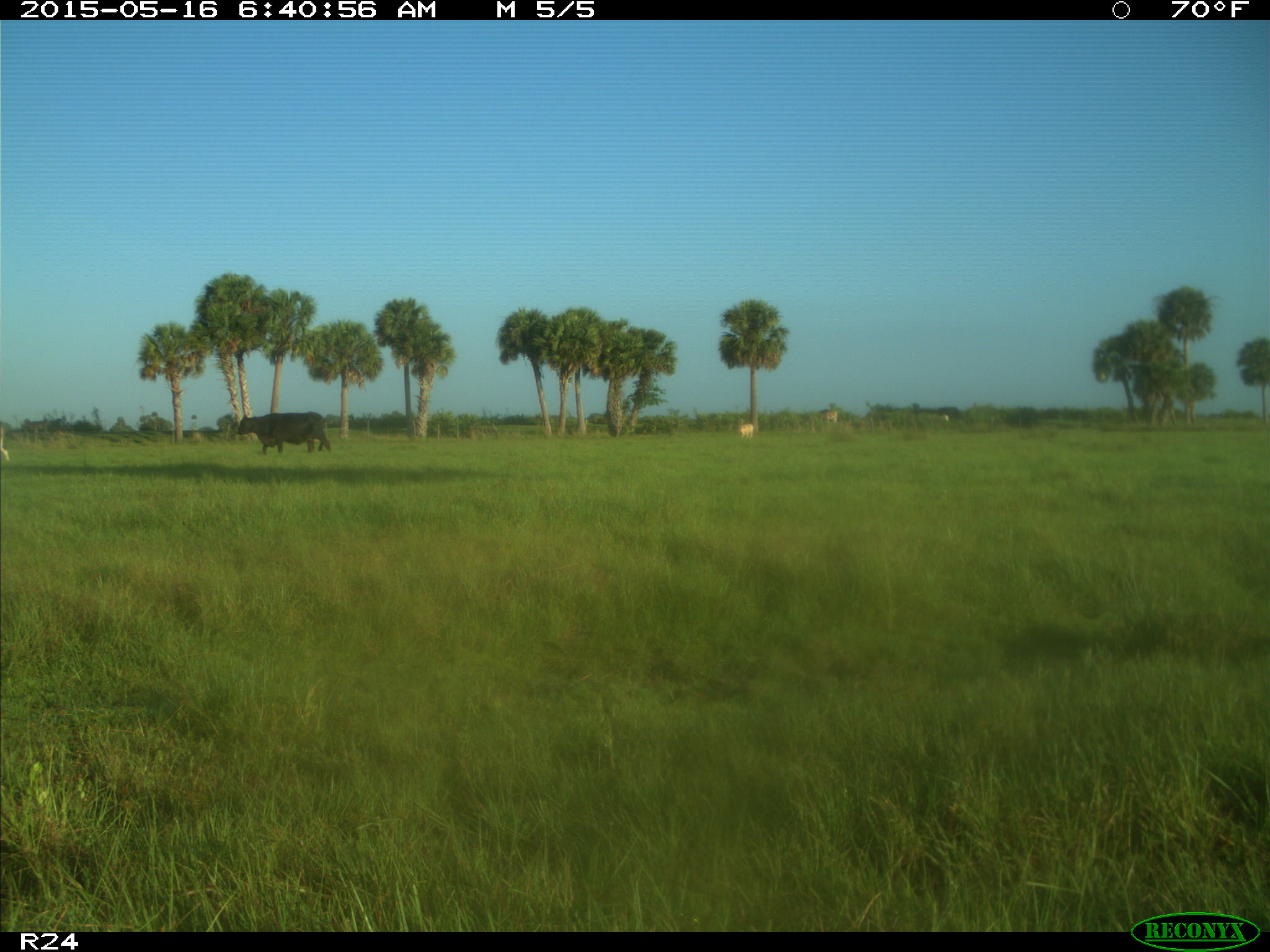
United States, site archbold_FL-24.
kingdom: Animalia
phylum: Chordata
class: Mammalia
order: Artiodactyla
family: Bovidae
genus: Bos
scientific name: Bos taurus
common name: domestic cow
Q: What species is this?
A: Bos taurus (domestic cow).